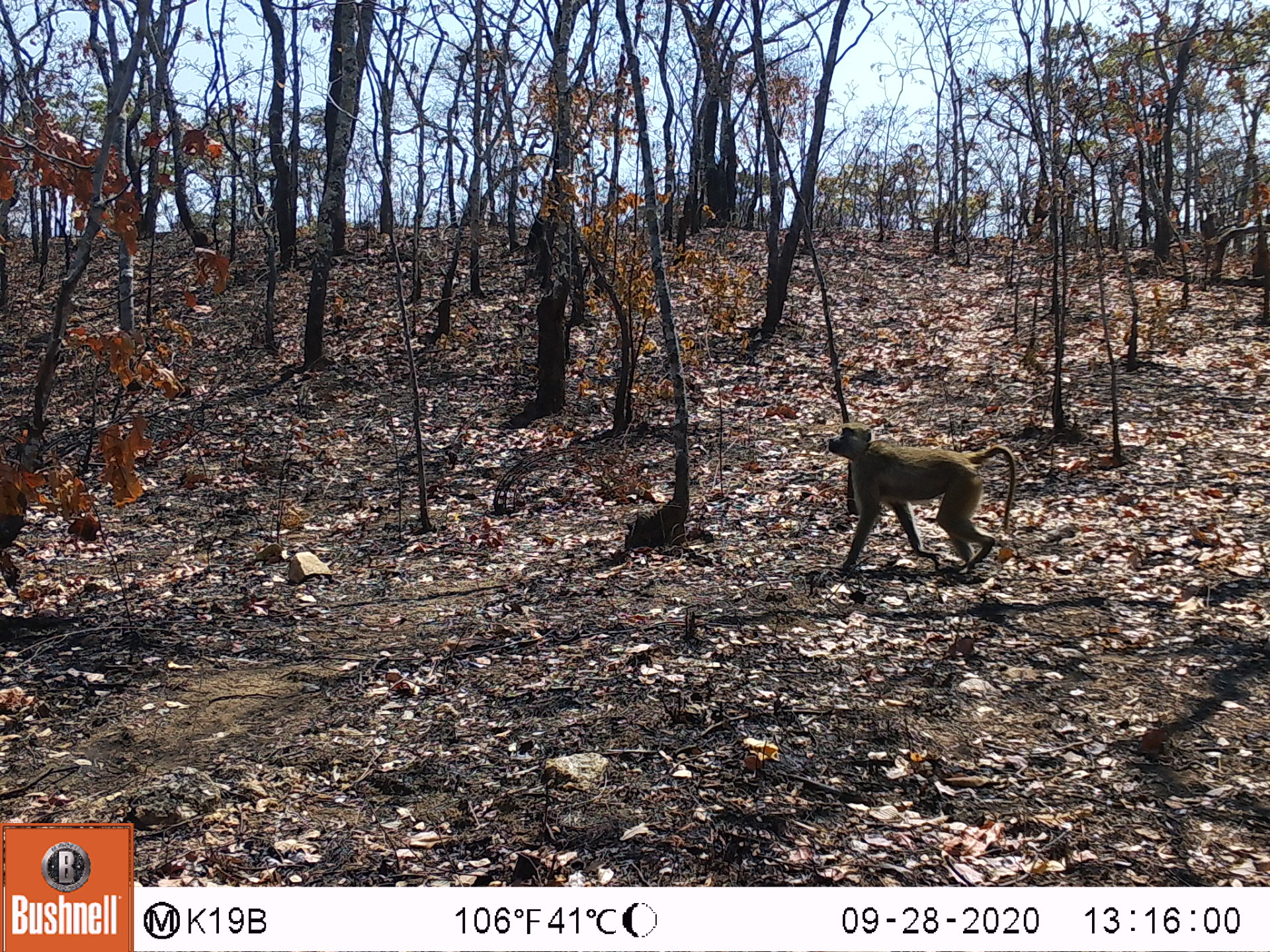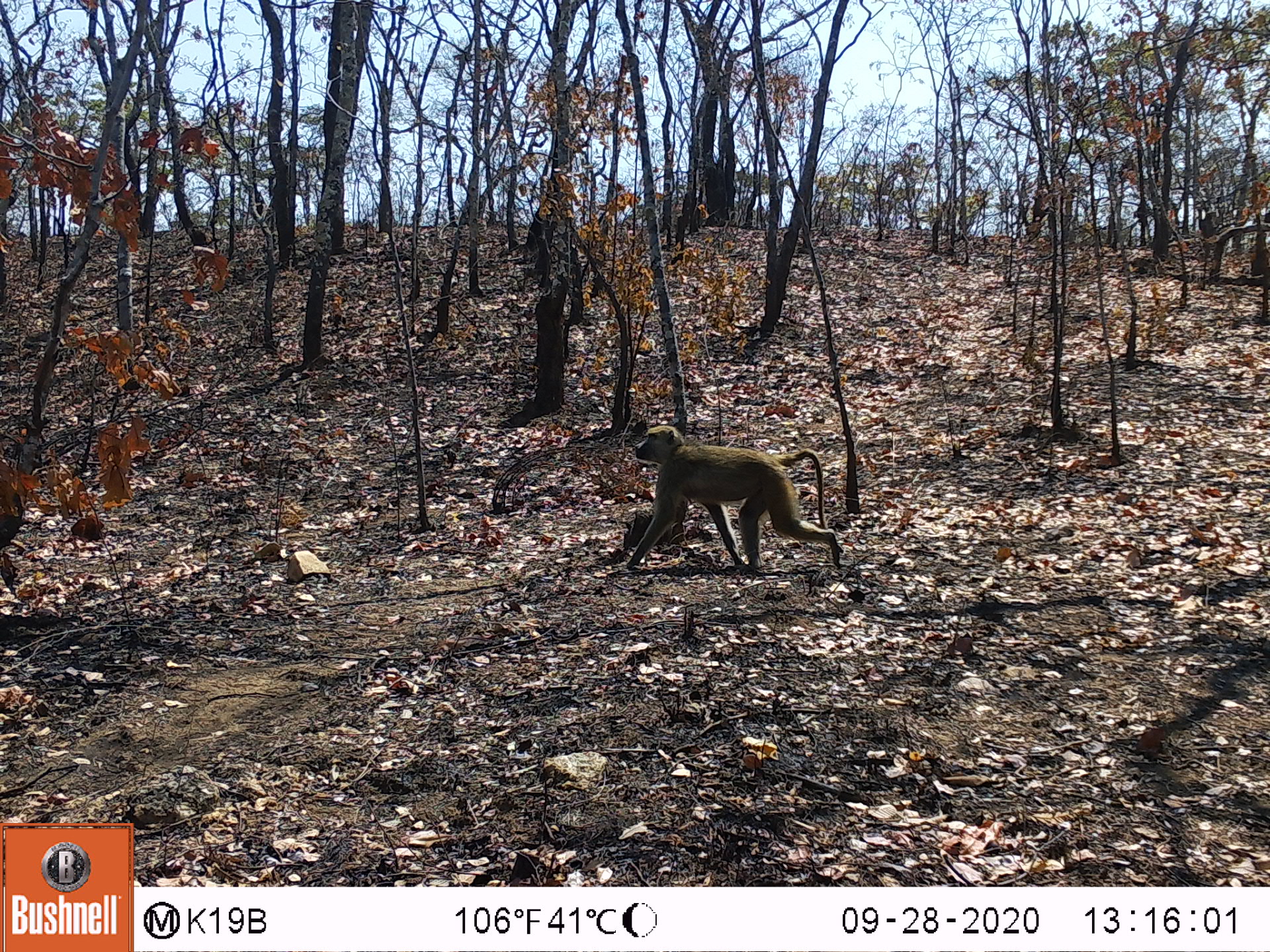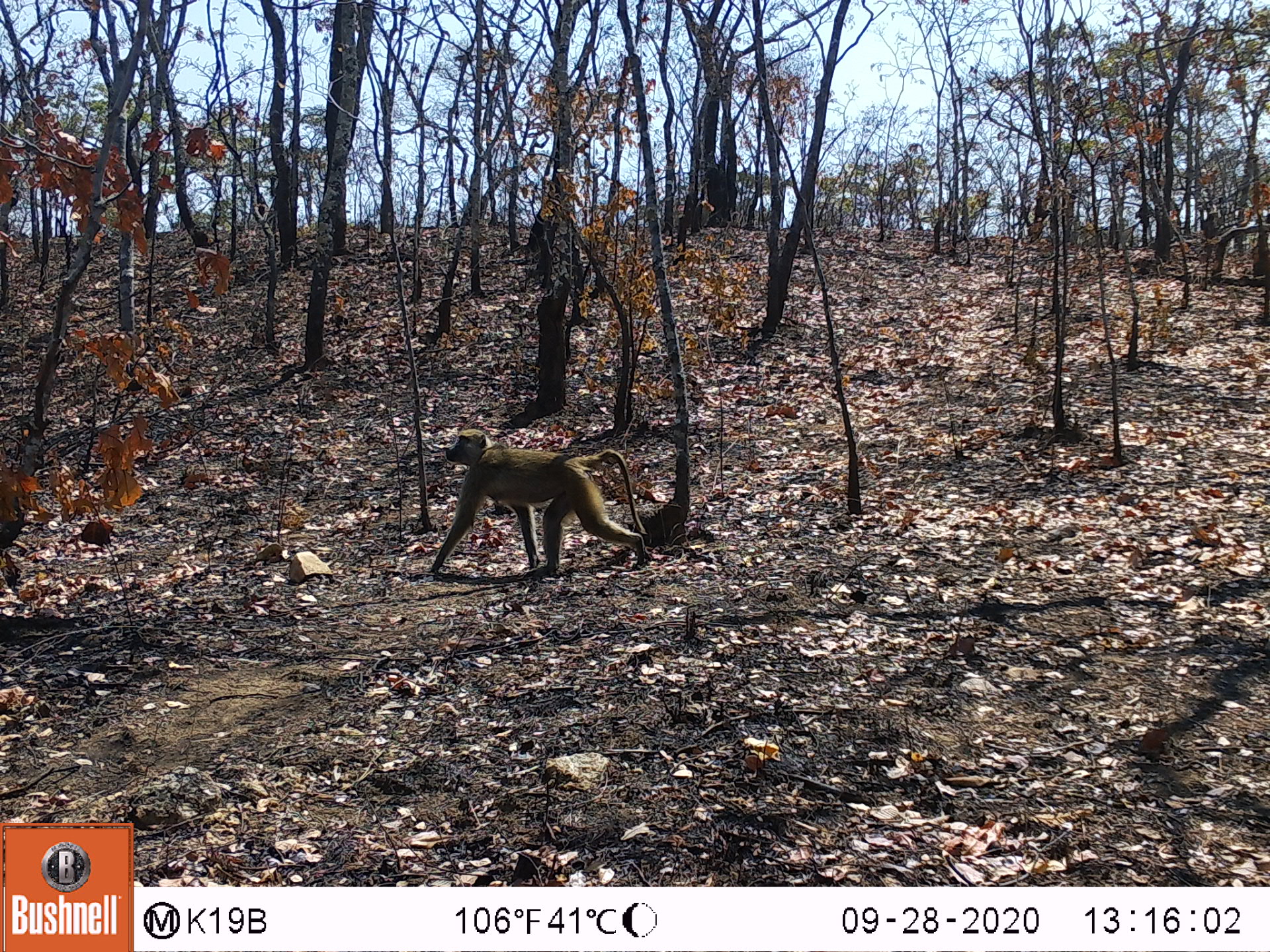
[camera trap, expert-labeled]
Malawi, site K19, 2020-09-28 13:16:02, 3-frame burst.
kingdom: Animalia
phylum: Chordata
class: Mammalia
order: Primates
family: Cercopithecidae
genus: Papio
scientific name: Papio cynocephalus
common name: yellow baboon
Yellow baboon (Papio cynocephalus), count 1.